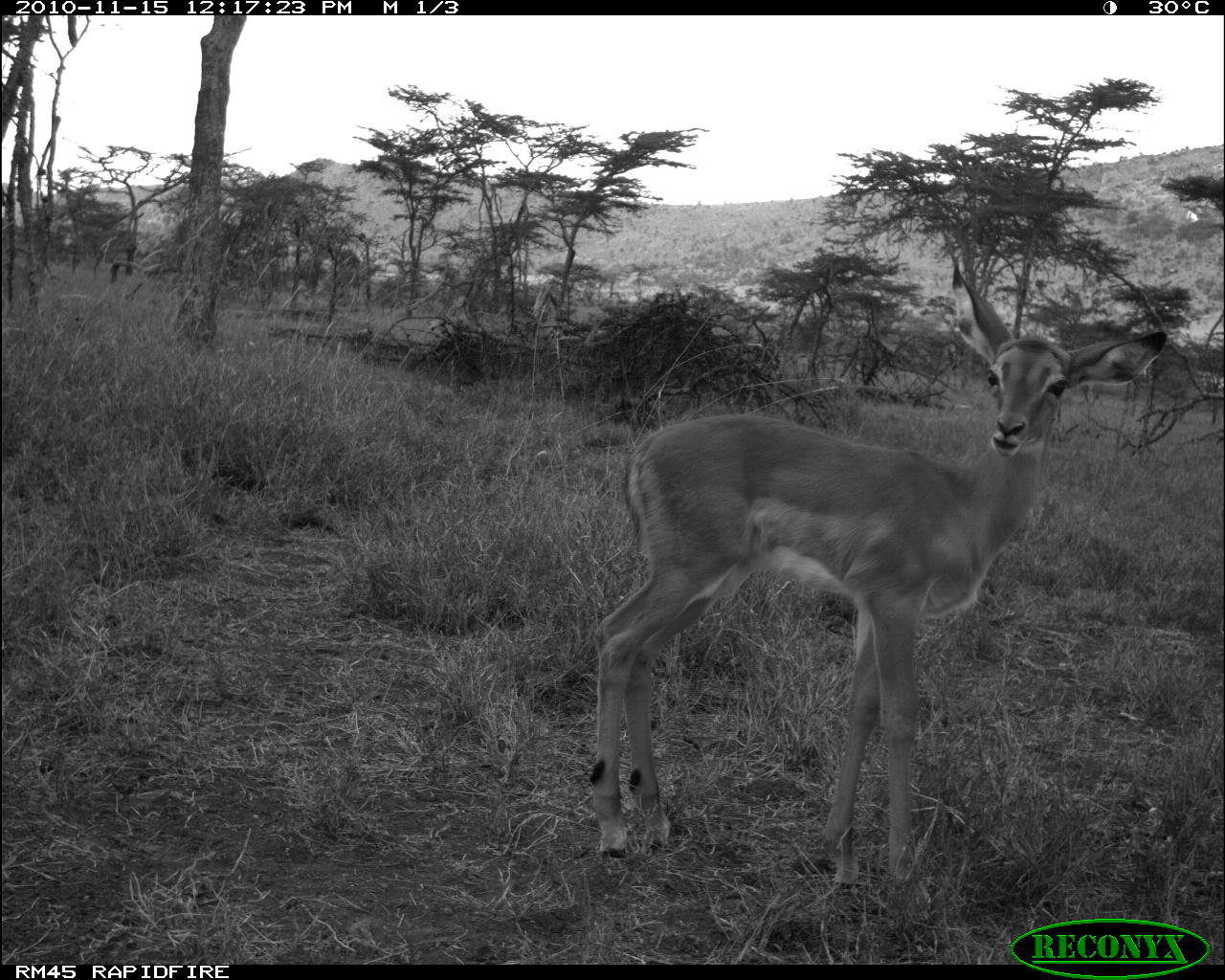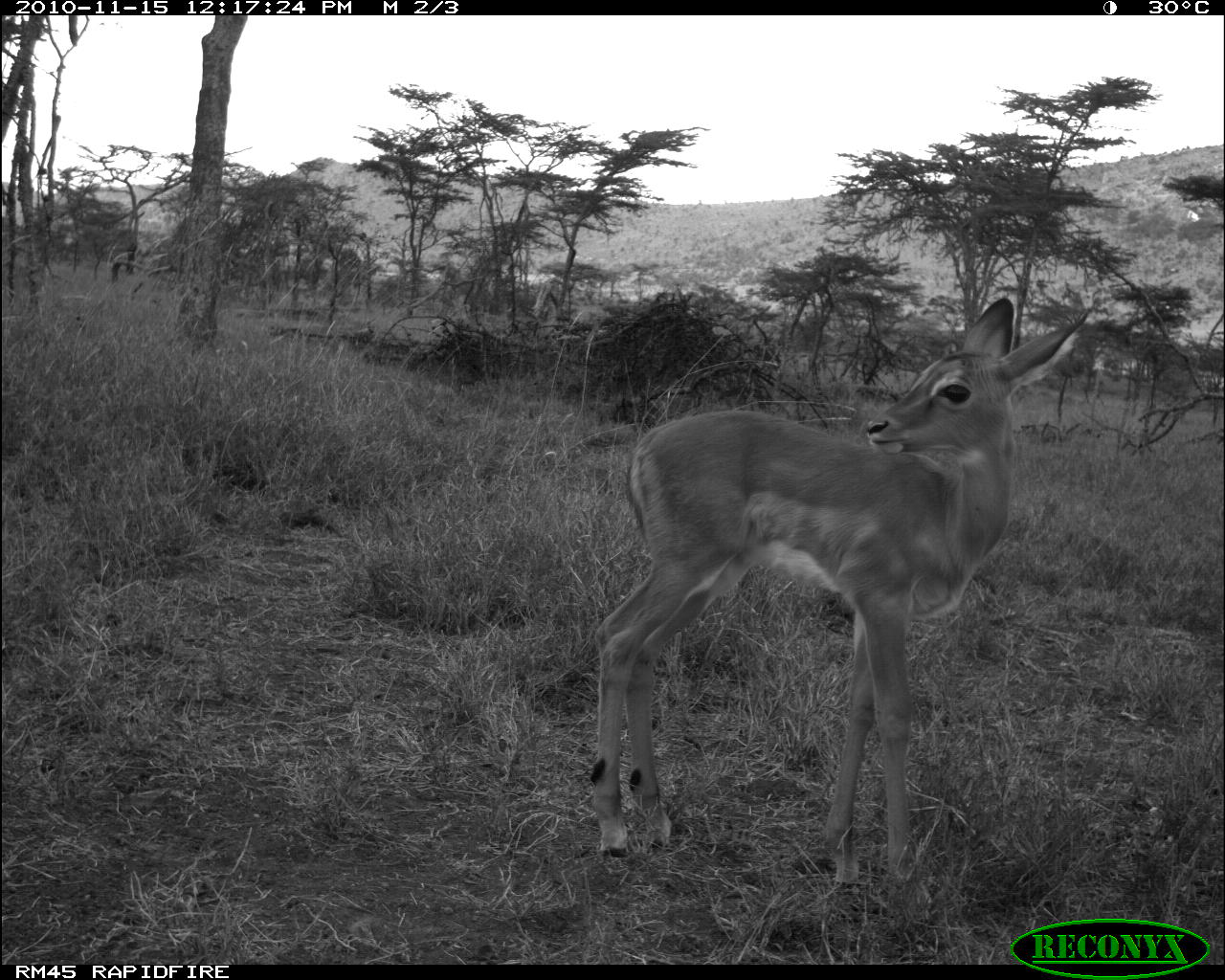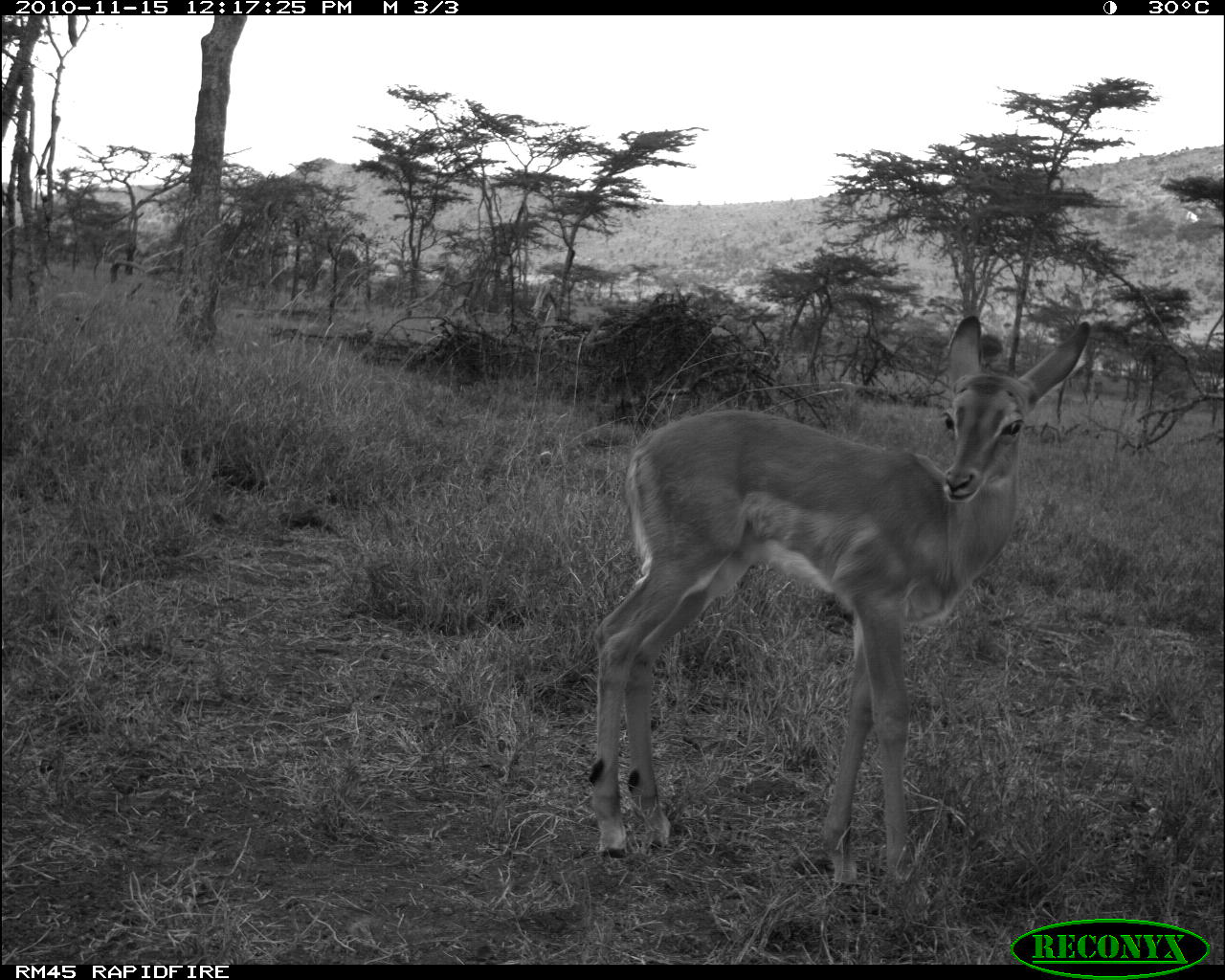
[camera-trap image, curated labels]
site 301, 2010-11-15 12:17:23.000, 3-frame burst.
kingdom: Animalia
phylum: Chordata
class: Mammalia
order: Artiodactyla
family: Bovidae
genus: Aepyceros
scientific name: Aepyceros melampus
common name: impala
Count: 1.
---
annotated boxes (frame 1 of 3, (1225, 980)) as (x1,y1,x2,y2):
aepyceros melampus: (588,261,1167,897)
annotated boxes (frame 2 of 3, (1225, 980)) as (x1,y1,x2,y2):
aepyceros melampus: (588,295,1089,907)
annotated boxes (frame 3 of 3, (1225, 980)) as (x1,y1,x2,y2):
aepyceros melampus: (586,313,1091,904)